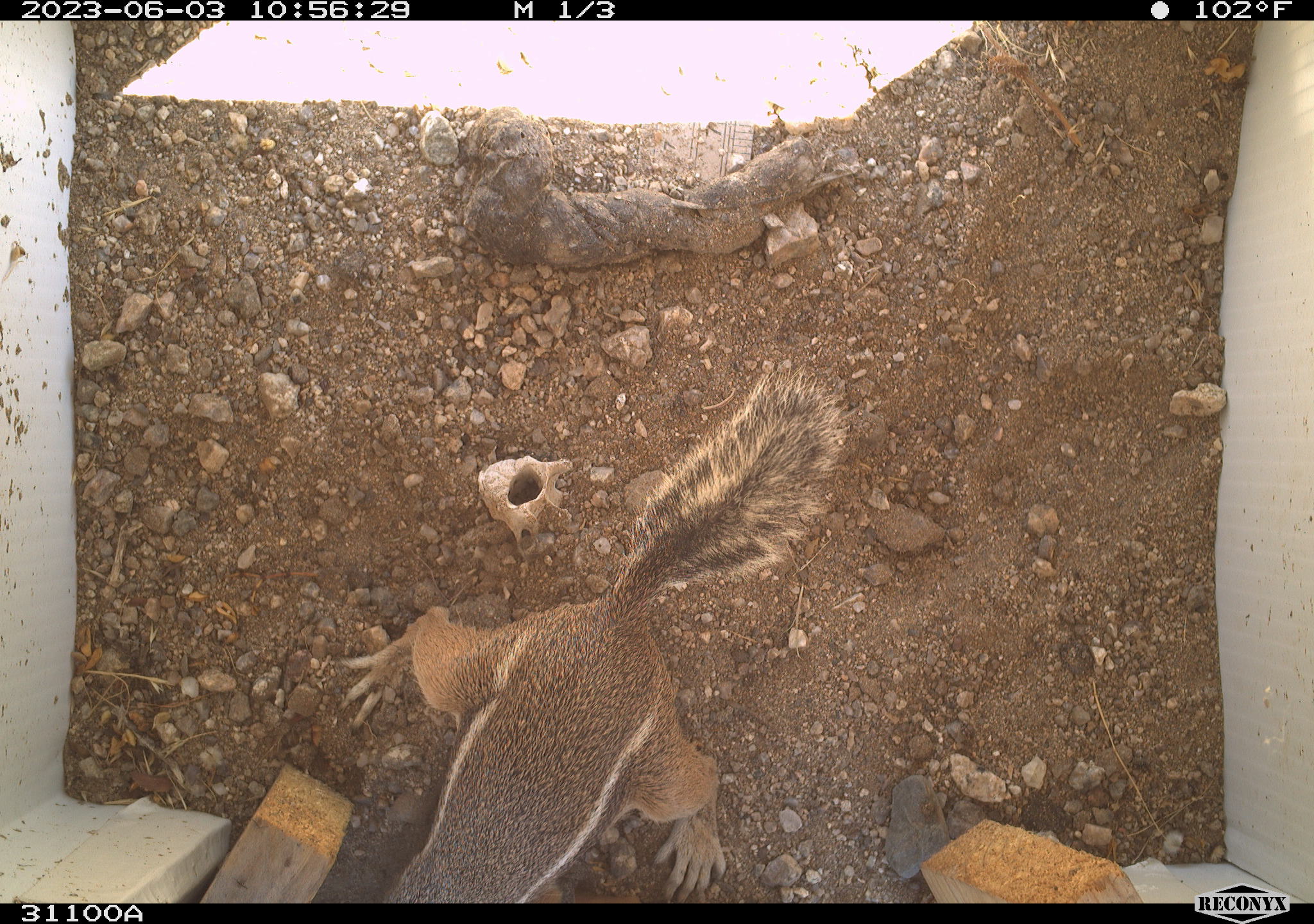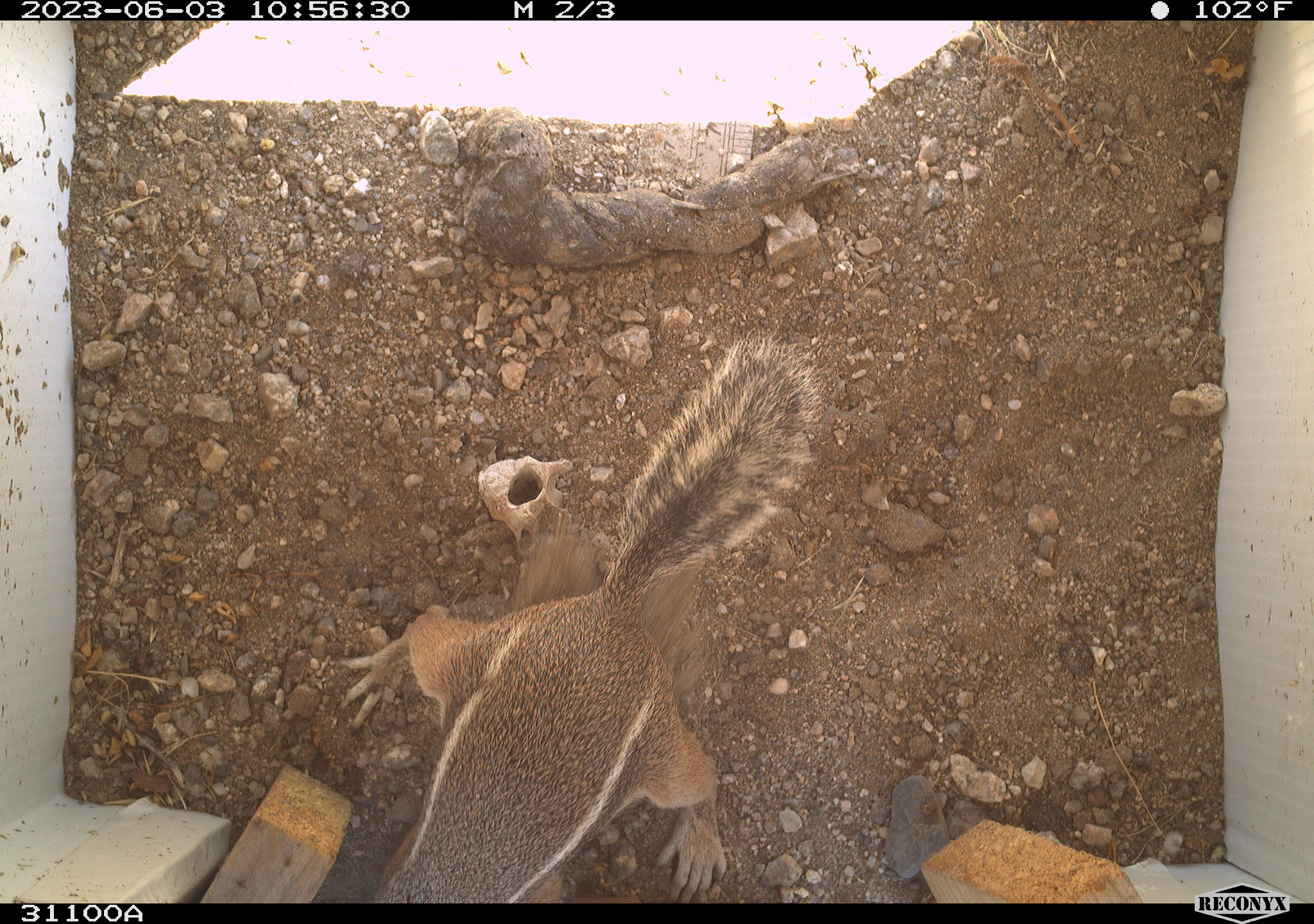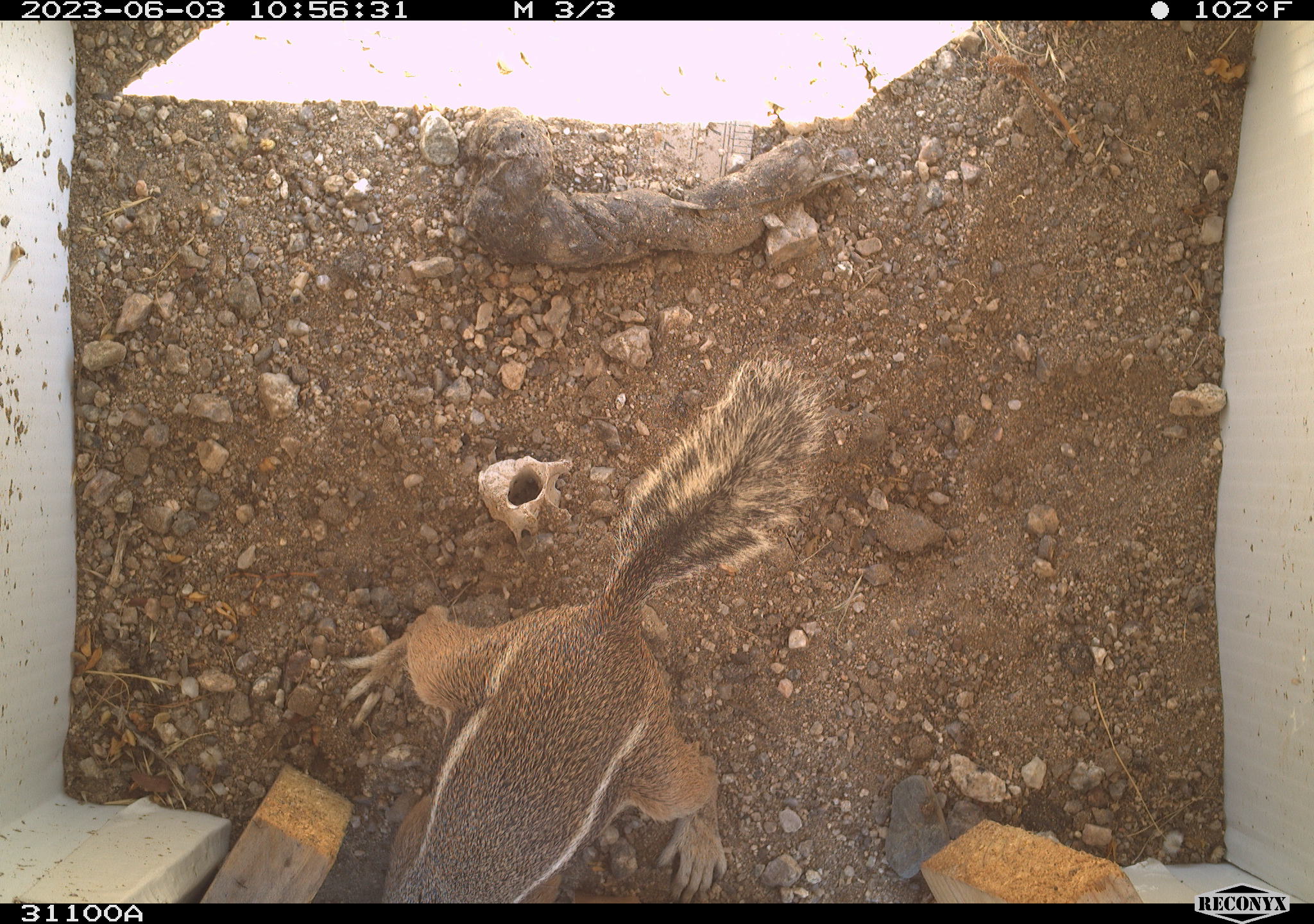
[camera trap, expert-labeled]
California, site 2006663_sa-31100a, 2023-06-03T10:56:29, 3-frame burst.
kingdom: Animalia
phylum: Chordata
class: Mammalia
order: Rodentia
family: Sciuridae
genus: Ammospermophilus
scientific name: Ammospermophilus leucurus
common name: white-tailed antelope squirrel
White-tailed antelope squirrel (Ammospermophilus leucurus).